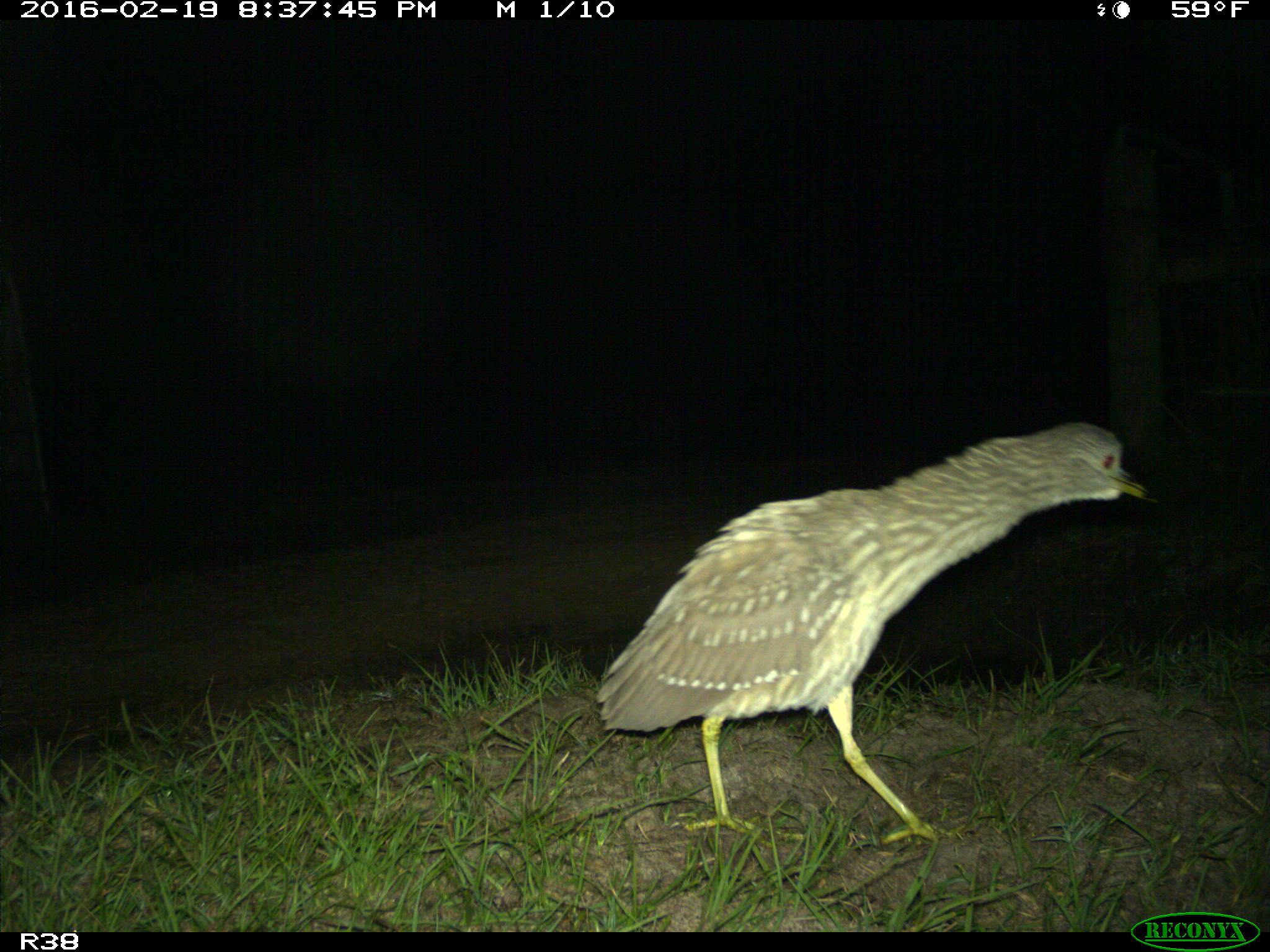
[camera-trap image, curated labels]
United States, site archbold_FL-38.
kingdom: Animalia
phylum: Chordata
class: Aves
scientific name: Aves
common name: birds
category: unidentified bird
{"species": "unidentified bird (birds) (Aves)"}